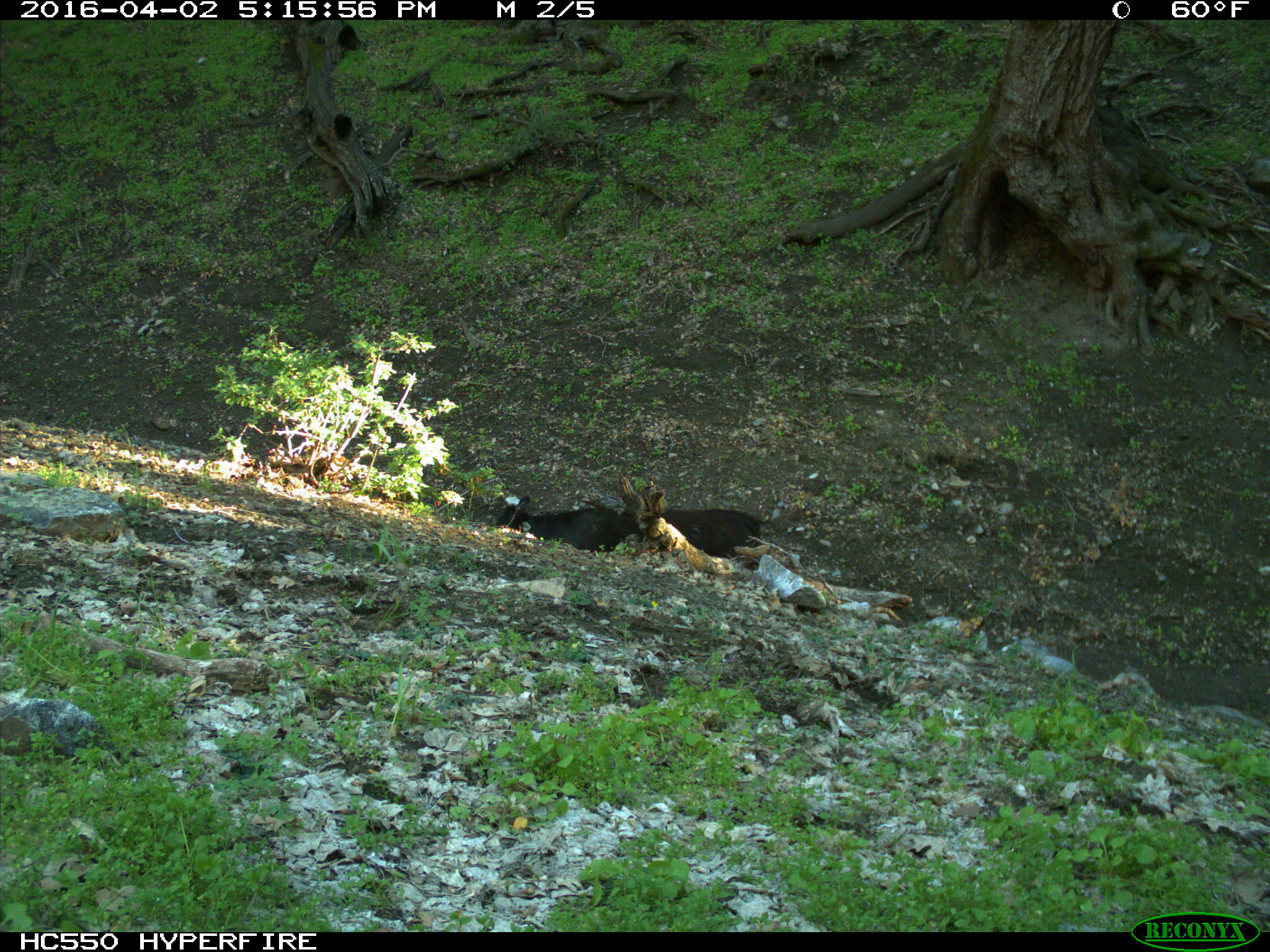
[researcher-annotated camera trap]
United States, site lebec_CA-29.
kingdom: Animalia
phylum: Chordata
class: Mammalia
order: Artiodactyla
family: Bovidae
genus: Bos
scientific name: Bos taurus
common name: domestic cow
Bos taurus (domestic cow).